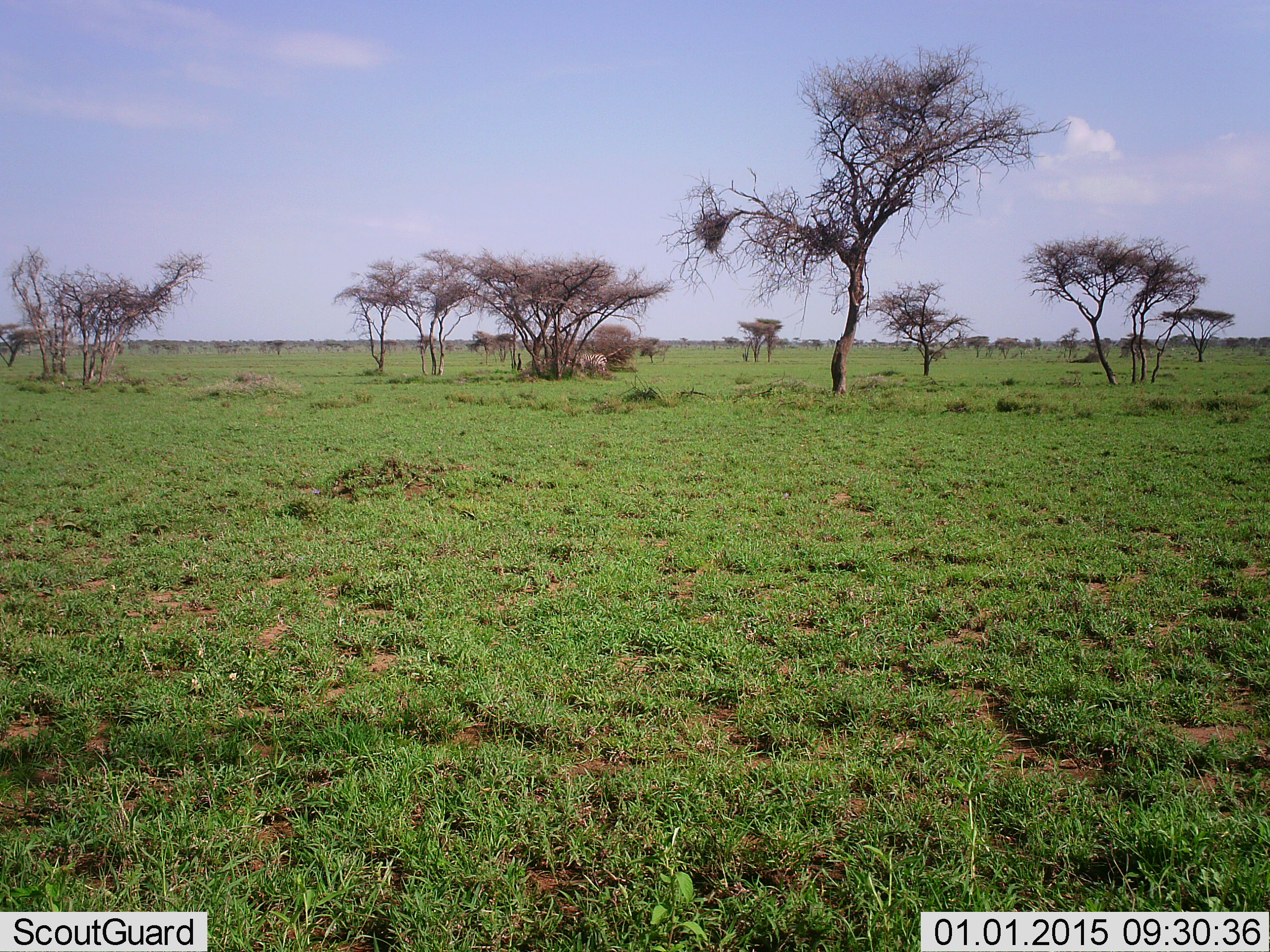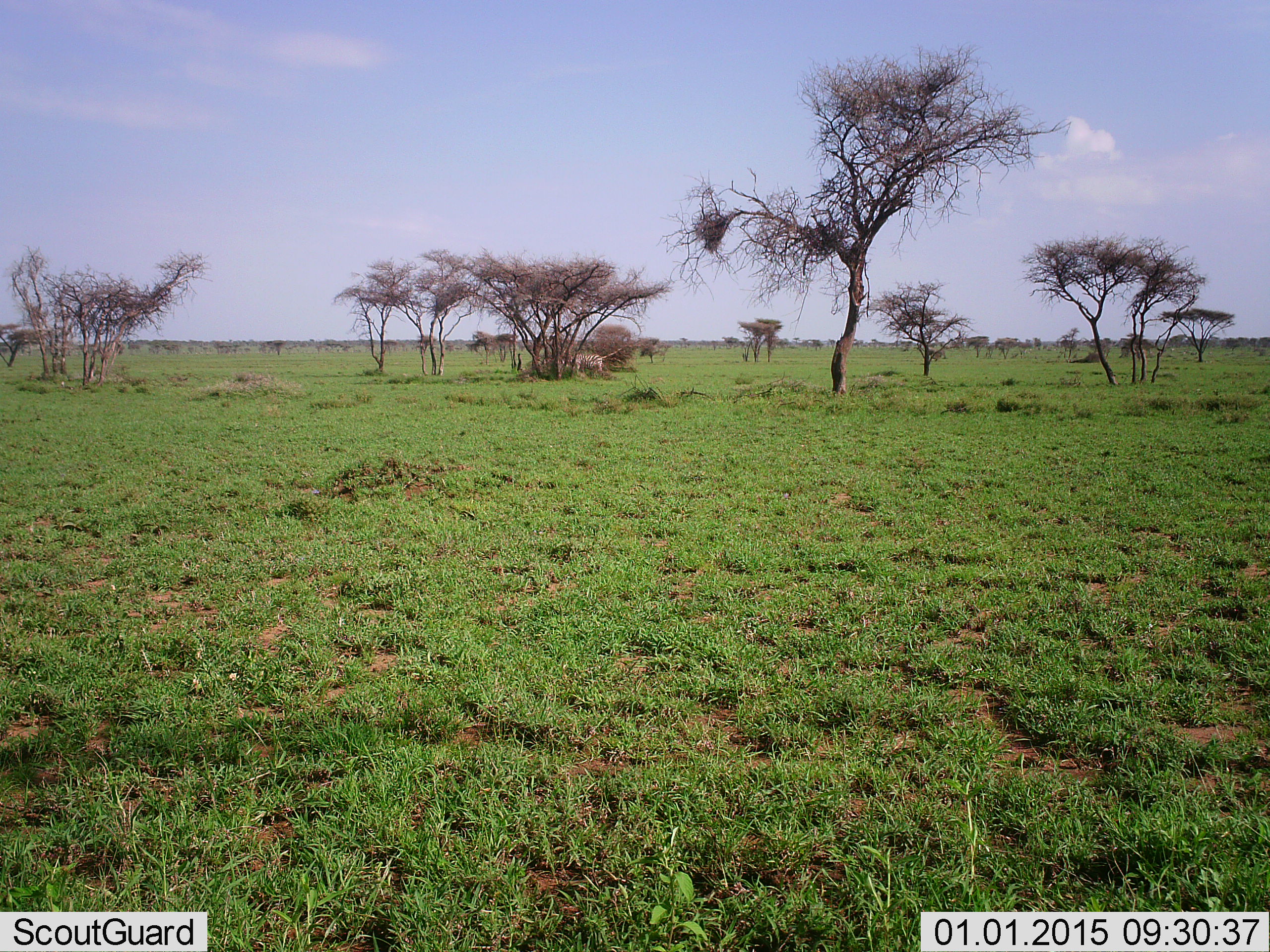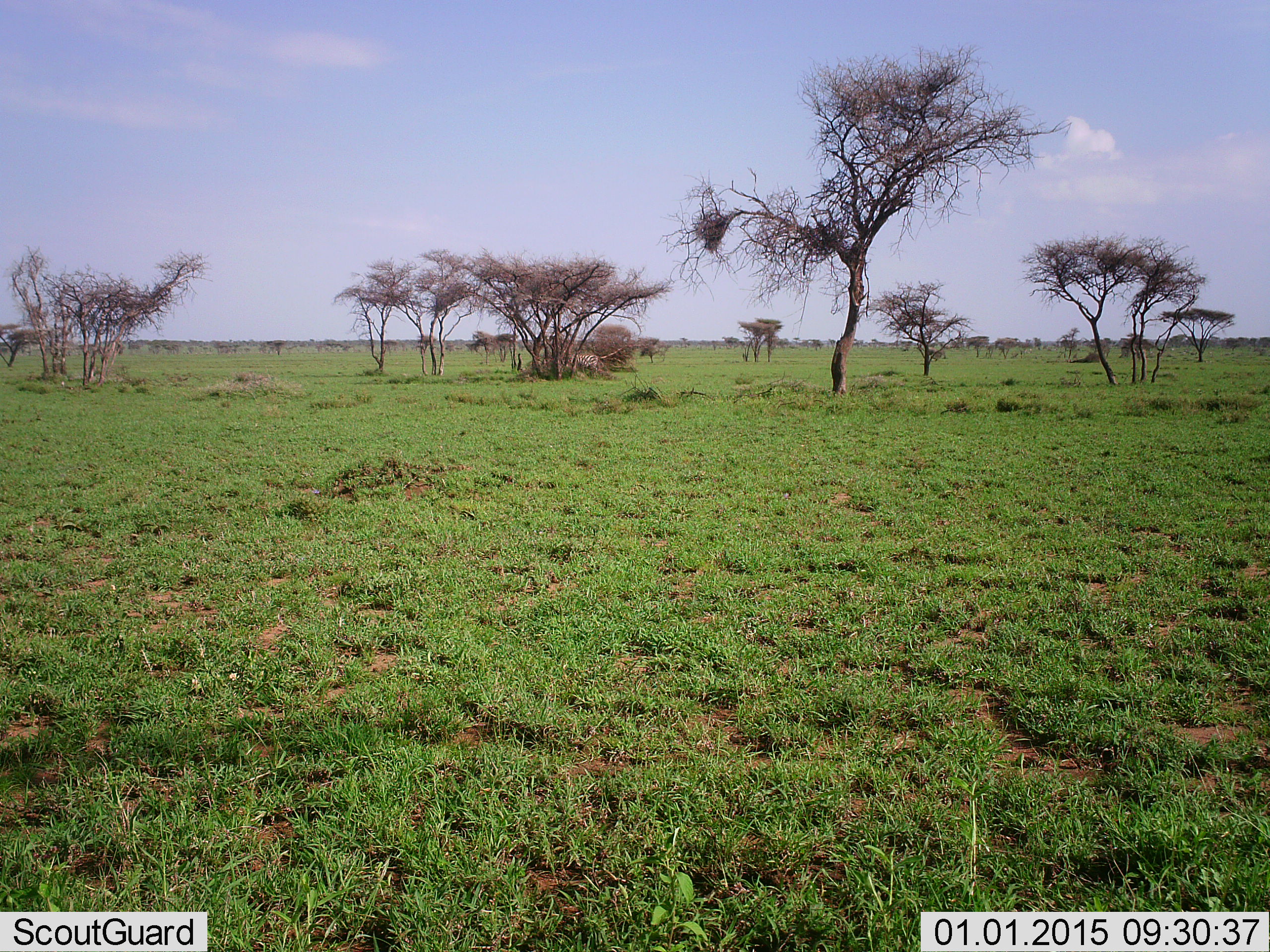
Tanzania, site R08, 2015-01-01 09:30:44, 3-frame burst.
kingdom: Animalia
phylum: Chordata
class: Mammalia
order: Perissodactyla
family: Rhinocerotidae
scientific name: Rhinocerotidae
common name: rhinoceros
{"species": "rhinoceros (Rhinocerotidae)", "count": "1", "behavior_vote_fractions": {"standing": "0%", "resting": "0%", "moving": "50%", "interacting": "0%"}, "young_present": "0%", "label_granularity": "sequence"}